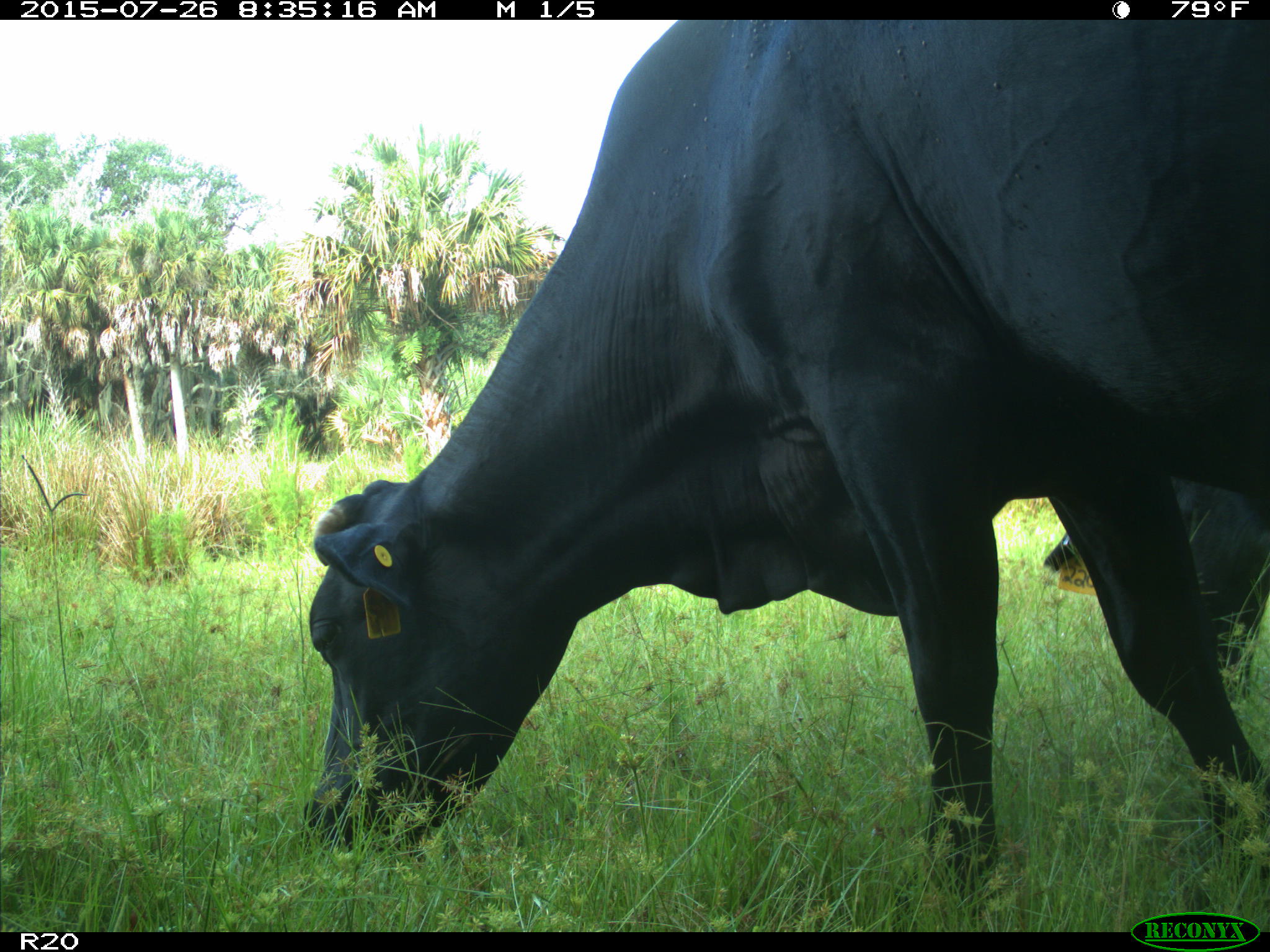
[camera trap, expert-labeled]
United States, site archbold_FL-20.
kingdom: Animalia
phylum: Chordata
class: Mammalia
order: Artiodactyla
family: Bovidae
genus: Bos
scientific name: Bos taurus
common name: domestic cow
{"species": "Bos taurus (domestic cow)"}